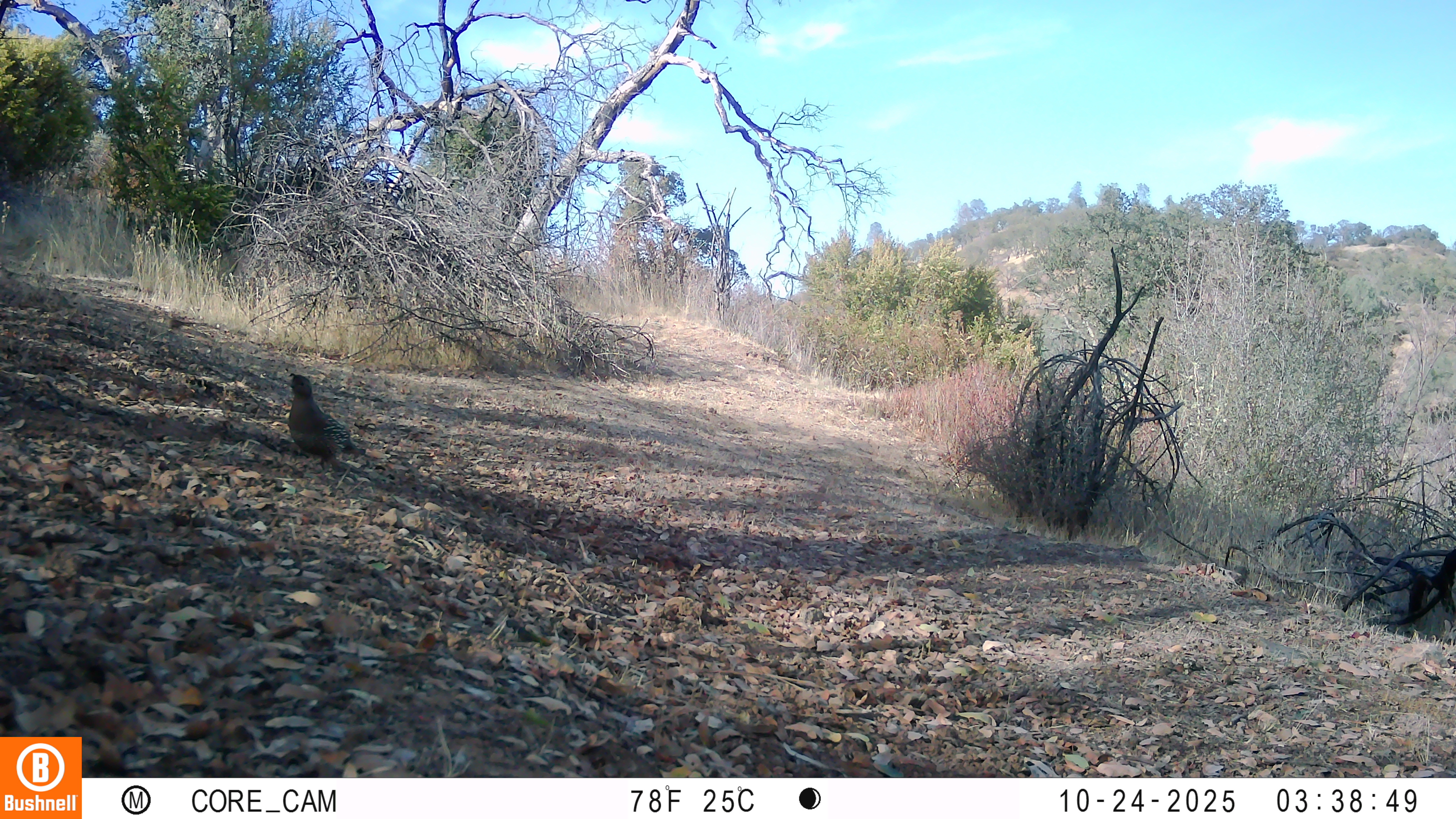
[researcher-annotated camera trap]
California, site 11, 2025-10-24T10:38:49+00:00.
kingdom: Animalia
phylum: Chordata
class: Aves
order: Galliformes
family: Odontophoridae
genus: Callipepla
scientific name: Callipepla californica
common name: california quail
California quail (Callipepla californica).